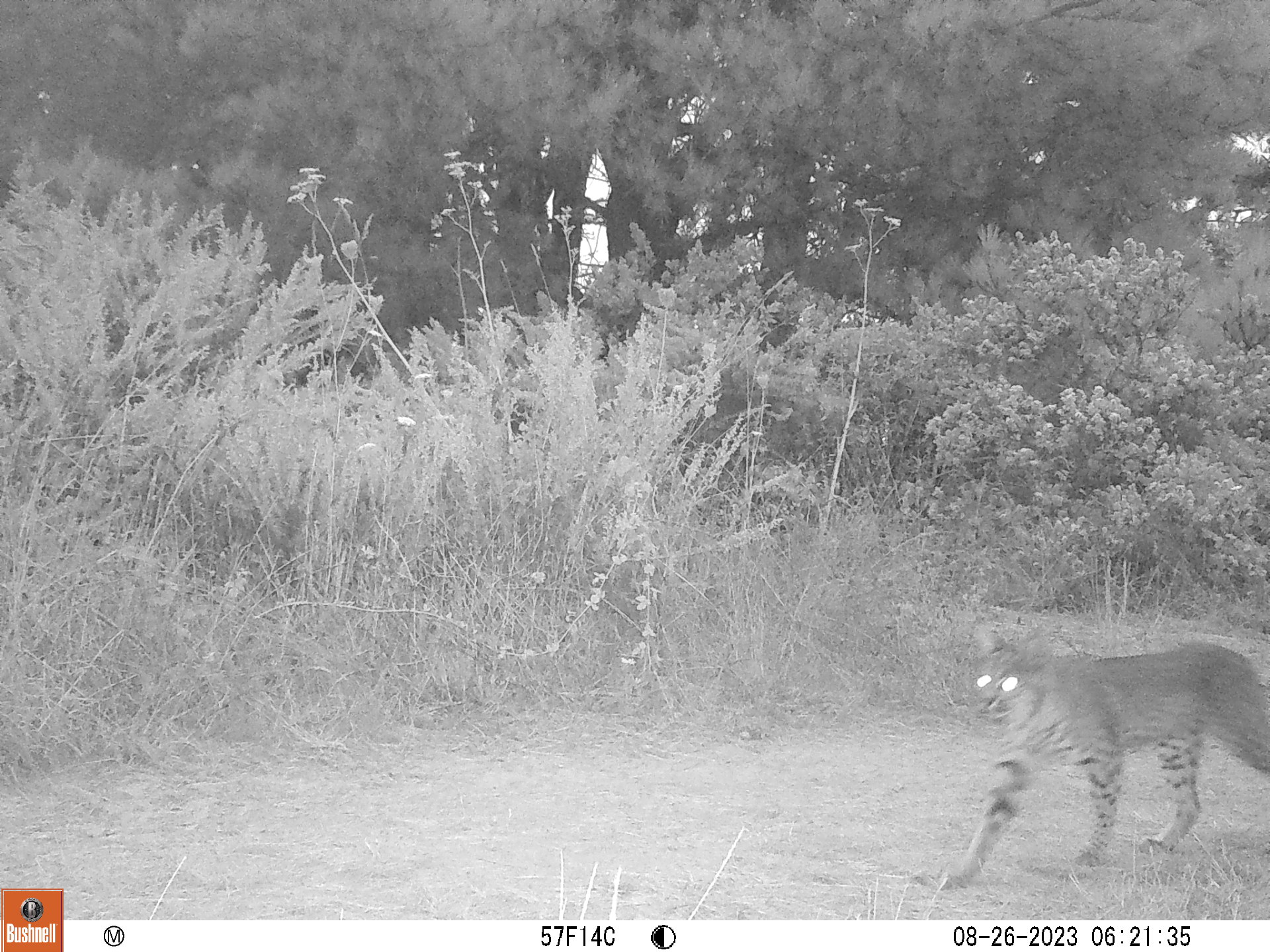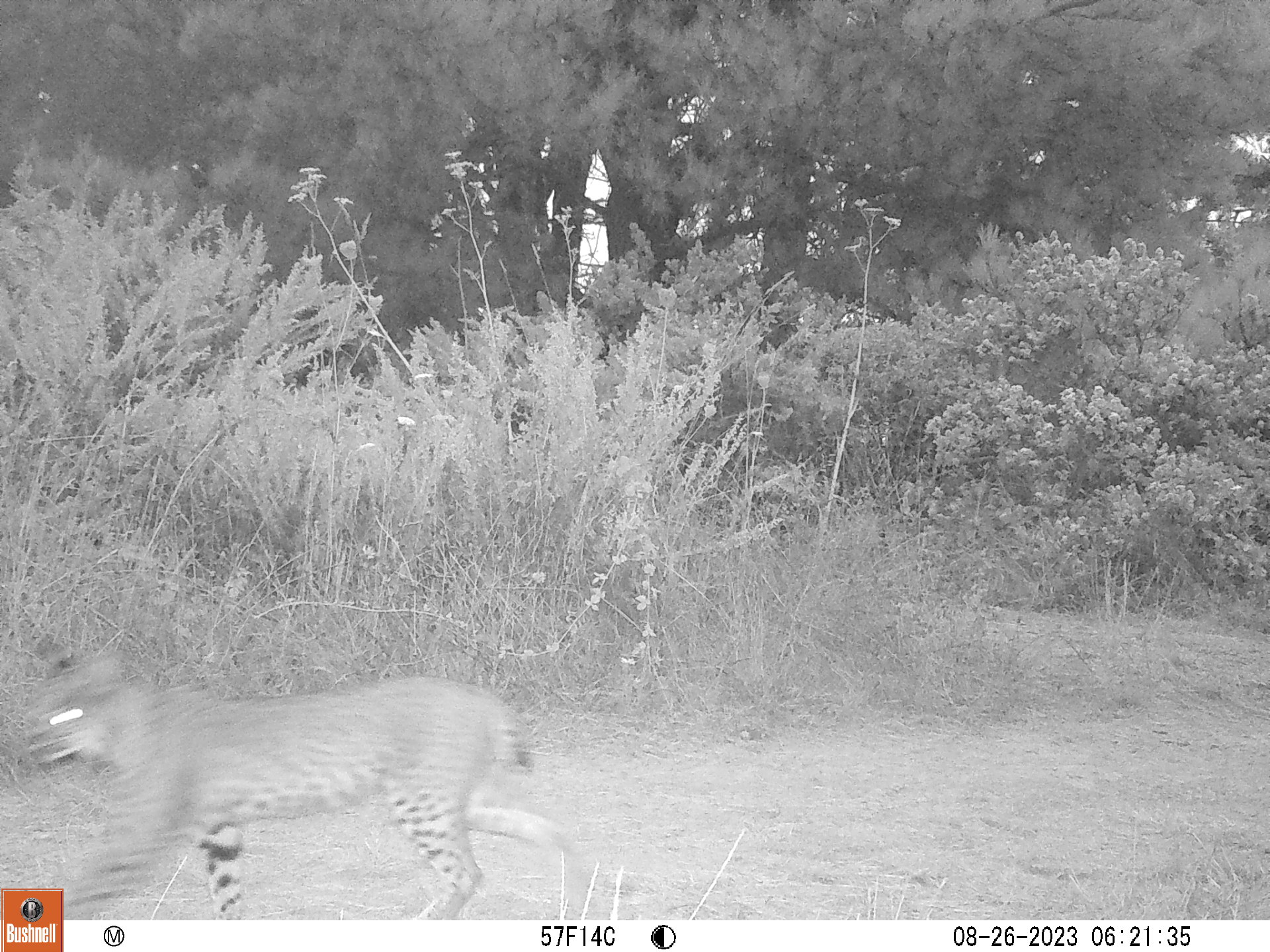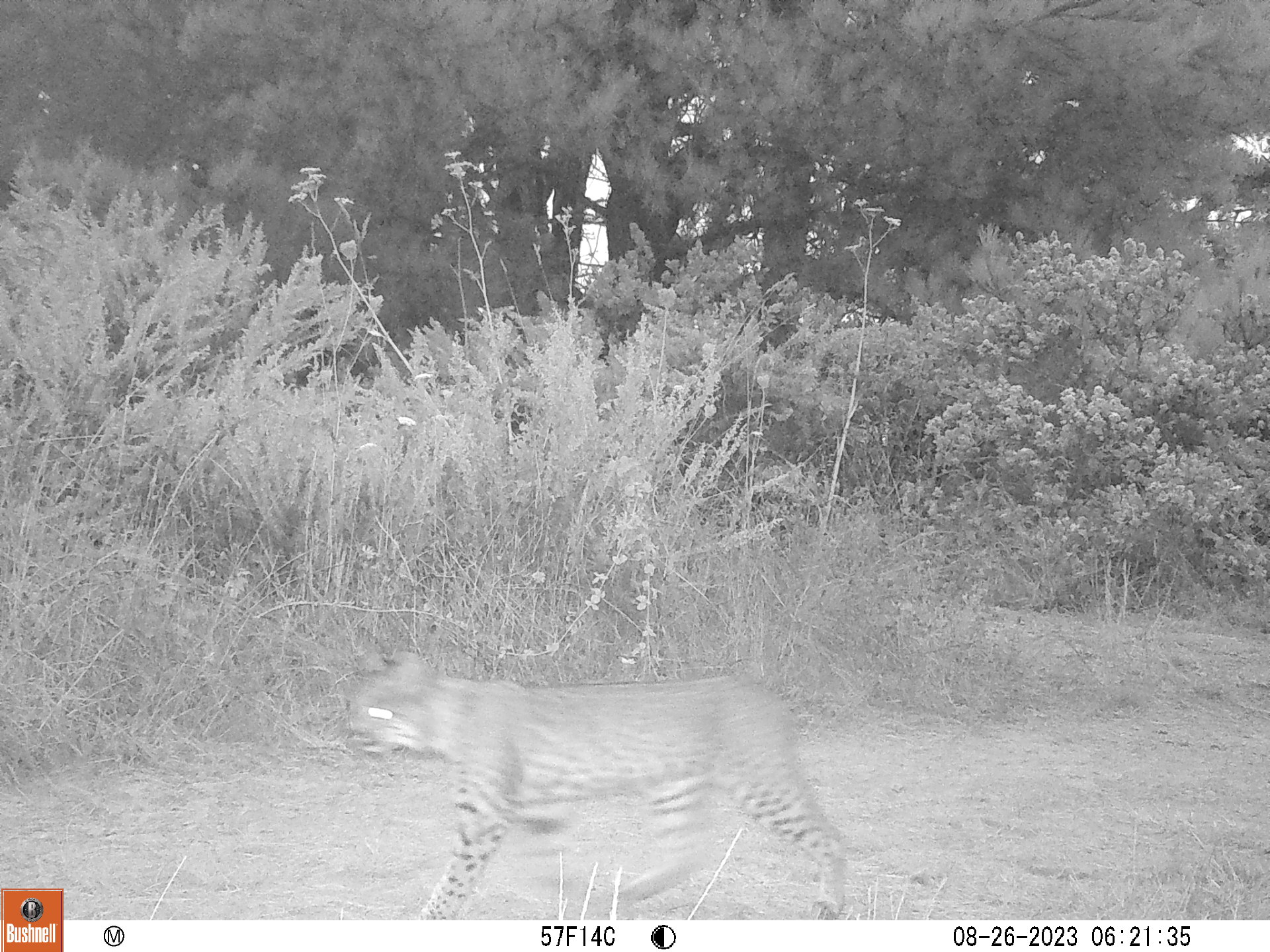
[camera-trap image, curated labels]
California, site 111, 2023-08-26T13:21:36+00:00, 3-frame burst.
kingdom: Animalia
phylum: Chordata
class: Mammalia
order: Carnivora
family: Felidae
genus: Lynx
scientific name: Lynx rufus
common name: bobcat